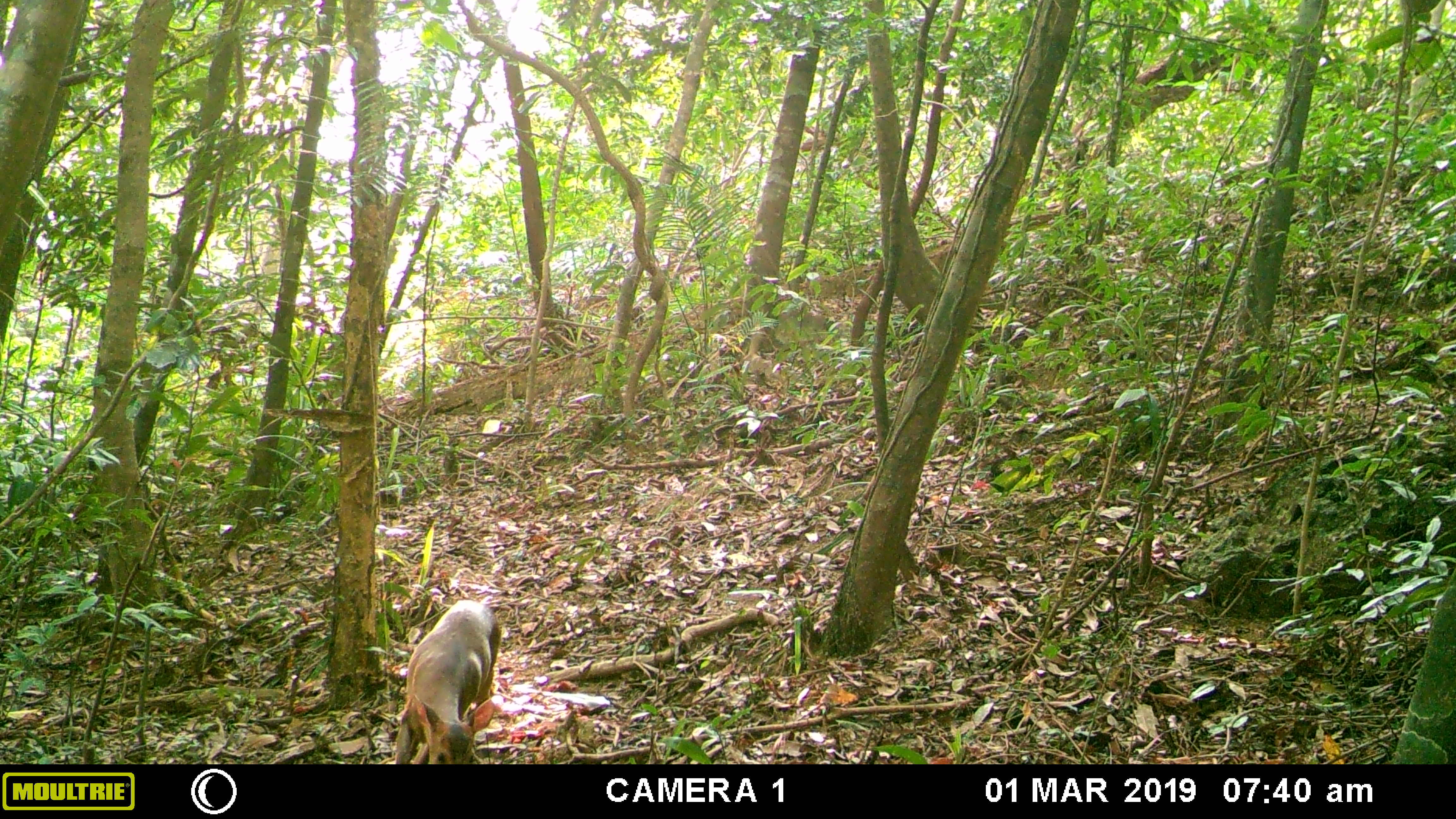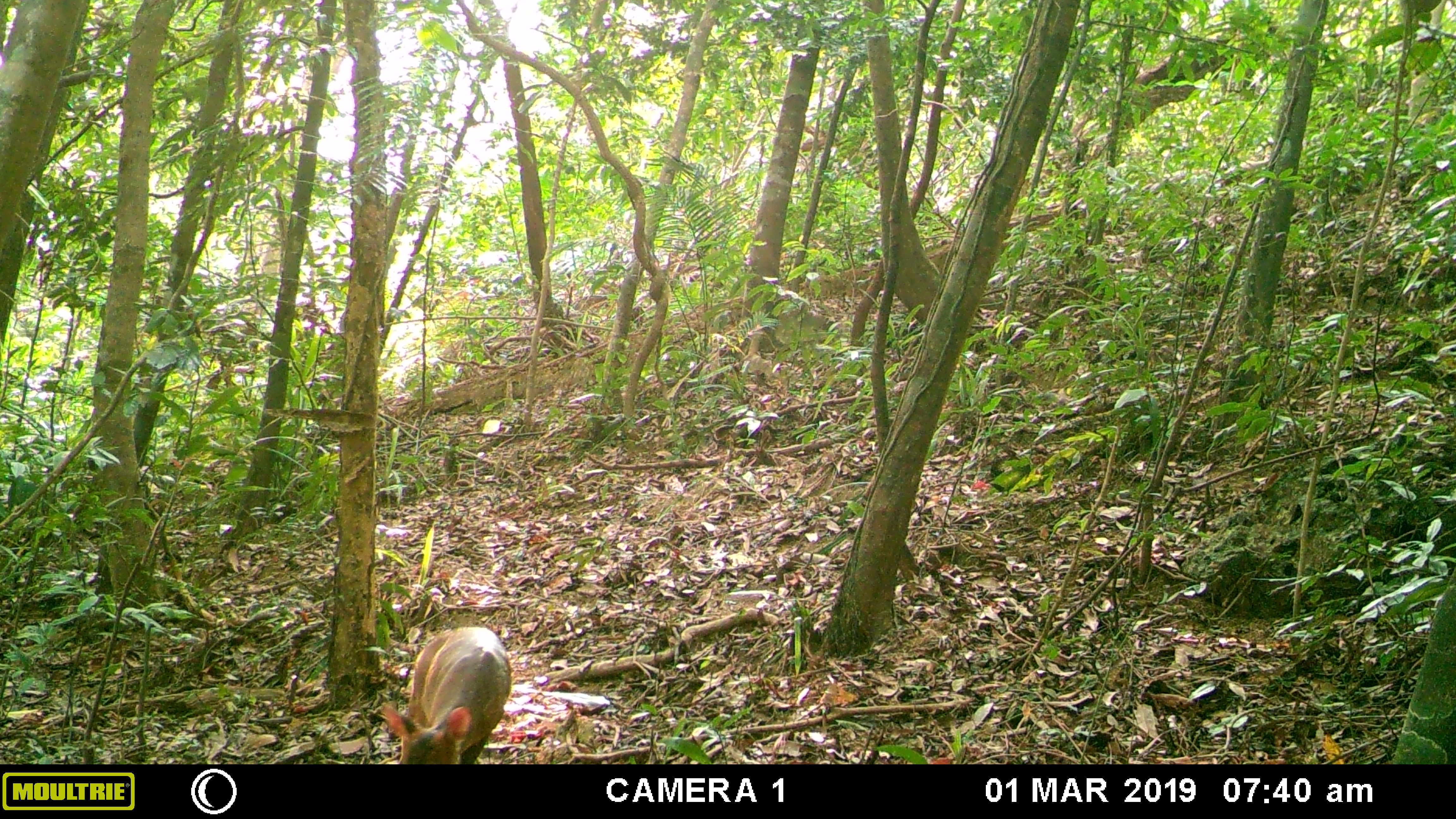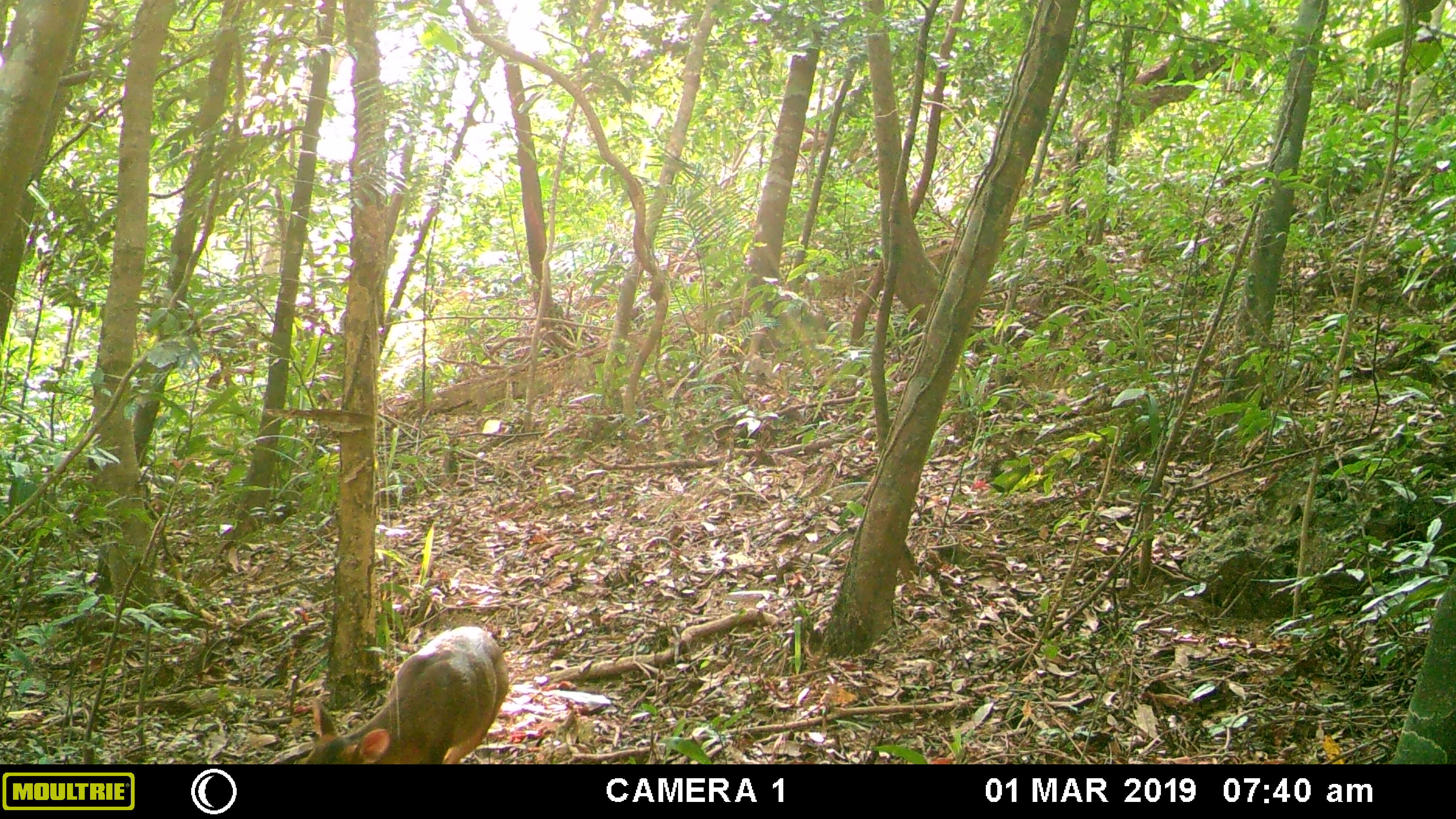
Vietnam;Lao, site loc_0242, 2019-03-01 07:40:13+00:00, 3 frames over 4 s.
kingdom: Animalia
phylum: Chordata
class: Mammalia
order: Artiodactyla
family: Cervidae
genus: Muntiacus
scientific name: Muntiacus vuquangensis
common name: large-antlered muntjac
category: large antlered muntjac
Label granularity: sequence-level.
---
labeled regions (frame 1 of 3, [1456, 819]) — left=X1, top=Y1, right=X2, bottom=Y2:
large antlered muntjac: left=392, top=598, right=502, bottom=764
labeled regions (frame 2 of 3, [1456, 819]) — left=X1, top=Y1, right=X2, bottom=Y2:
large antlered muntjac: left=381, top=624, right=512, bottom=764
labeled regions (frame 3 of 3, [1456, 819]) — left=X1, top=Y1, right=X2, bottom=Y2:
large antlered muntjac: left=301, top=624, right=510, bottom=765